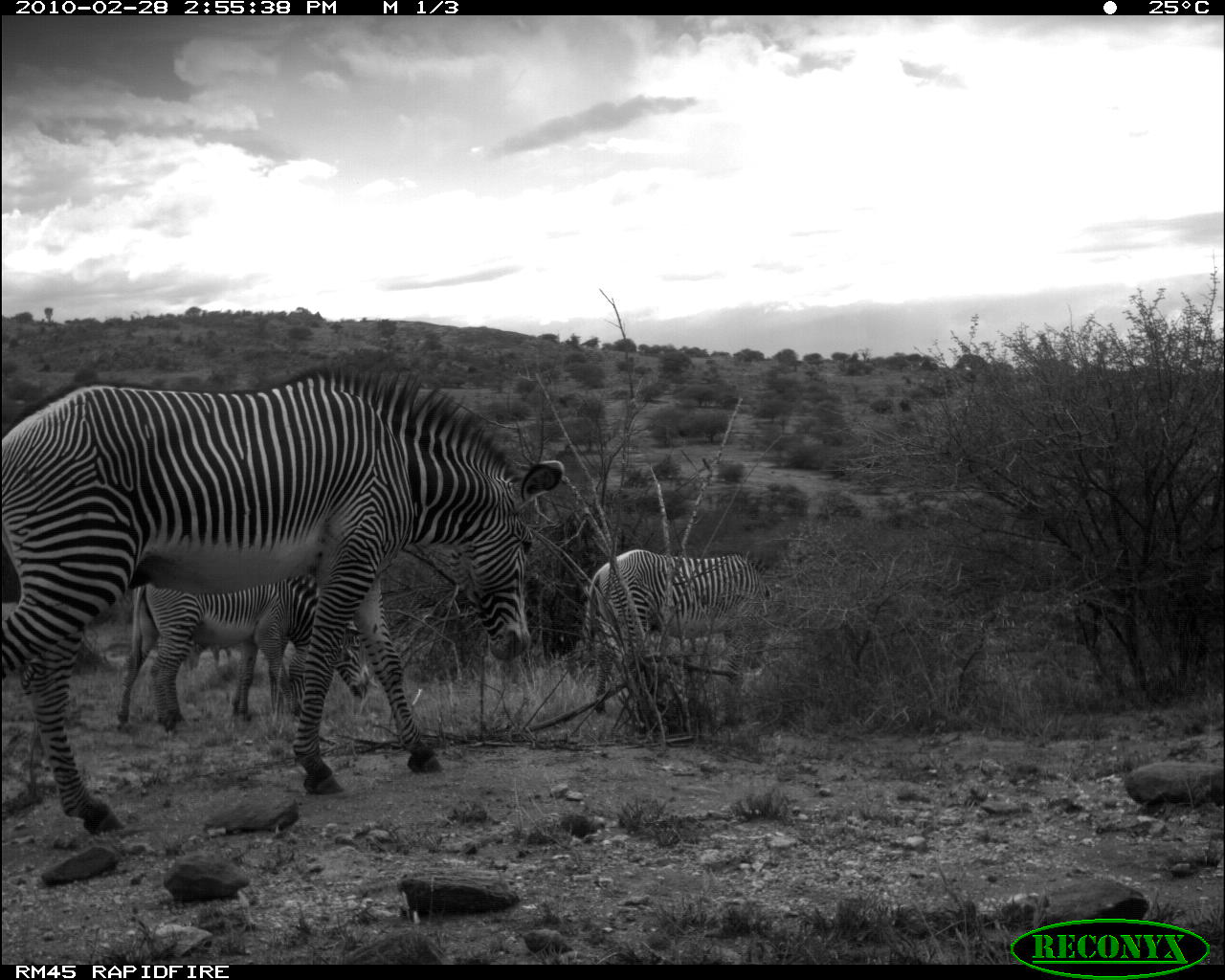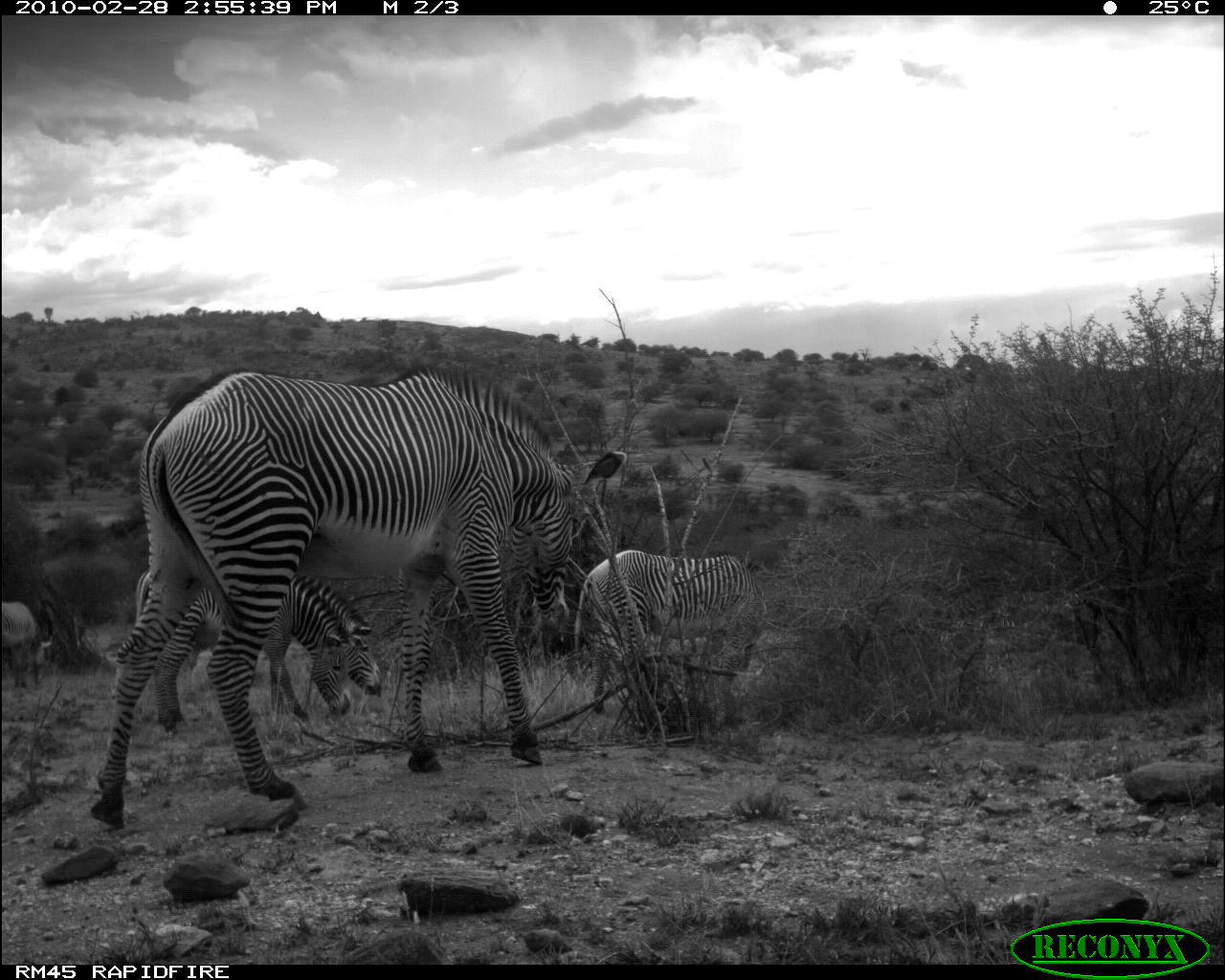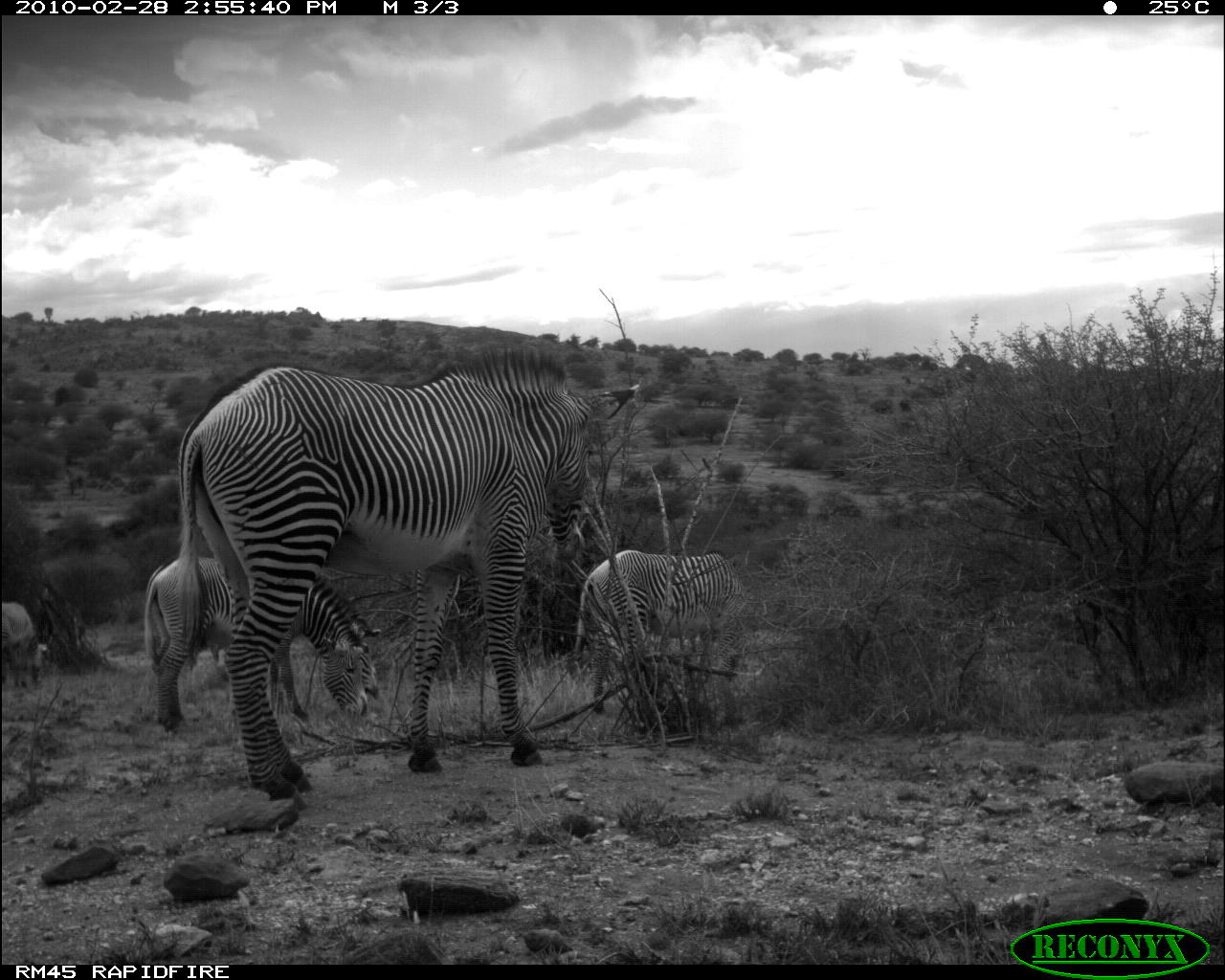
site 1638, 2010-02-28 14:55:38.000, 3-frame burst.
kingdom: Animalia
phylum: Chordata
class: Mammalia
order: Perissodactyla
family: Equidae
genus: Equus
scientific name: Equus grevyi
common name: grévy's zebra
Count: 3.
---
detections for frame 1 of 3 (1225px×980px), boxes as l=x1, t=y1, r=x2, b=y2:
equus grevyi: l=2, t=362, r=564, b=834; l=115, t=576, r=371, b=732; l=584, t=549, r=779, b=714; l=135, t=584, r=319, b=731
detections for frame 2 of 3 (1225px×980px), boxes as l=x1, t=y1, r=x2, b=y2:
equus grevyi: l=91, t=360, r=574, b=830; l=133, t=569, r=357, b=732; l=574, t=549, r=760, b=727; l=290, t=574, r=385, b=700; l=1, t=602, r=55, b=689; l=580, t=449, r=629, b=485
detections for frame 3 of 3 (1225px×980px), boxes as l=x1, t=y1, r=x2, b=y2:
equus grevyi: l=175, t=344, r=638, b=797; l=143, t=550, r=383, b=736; l=576, t=542, r=749, b=720; l=1, t=594, r=51, b=689